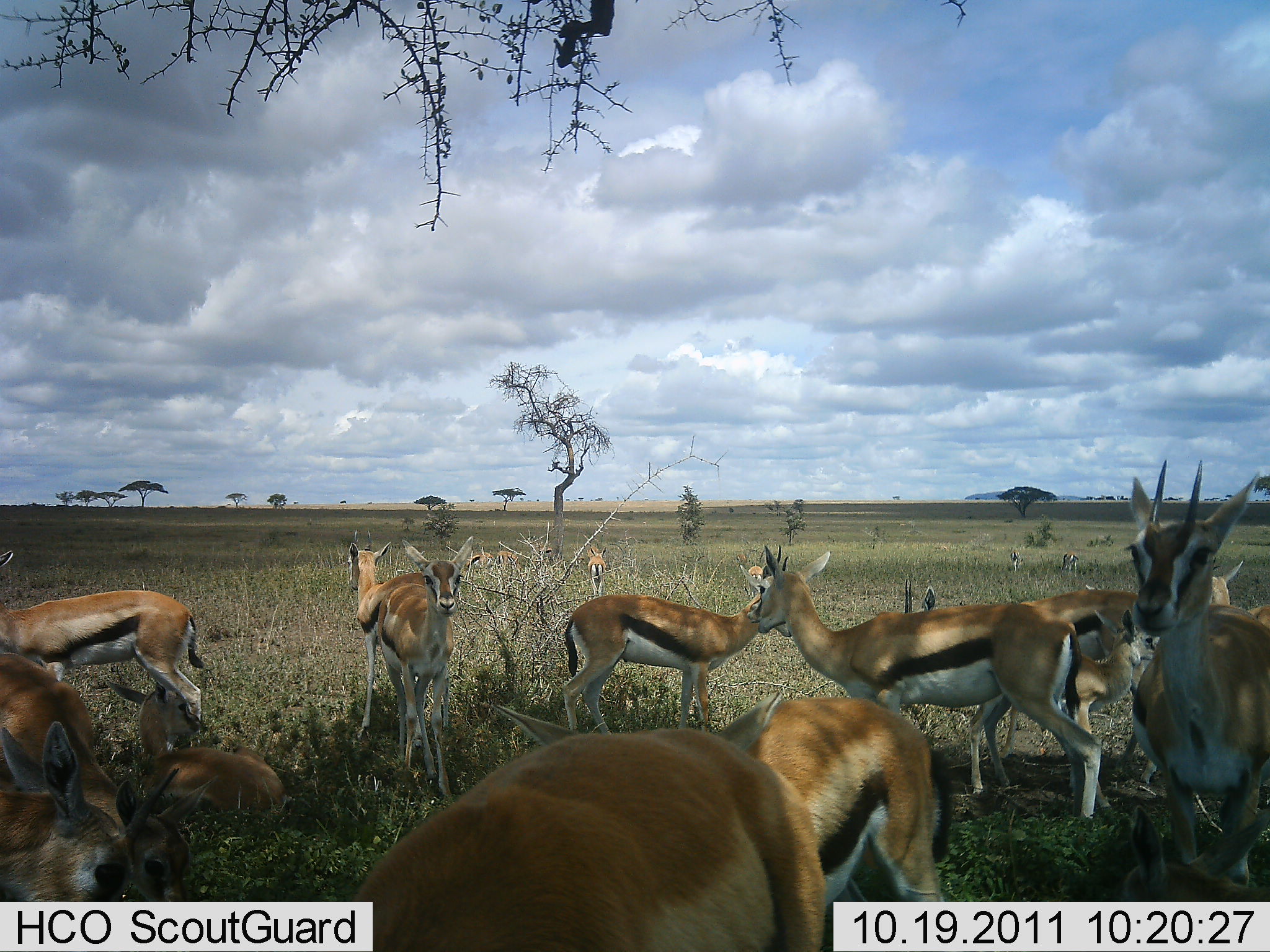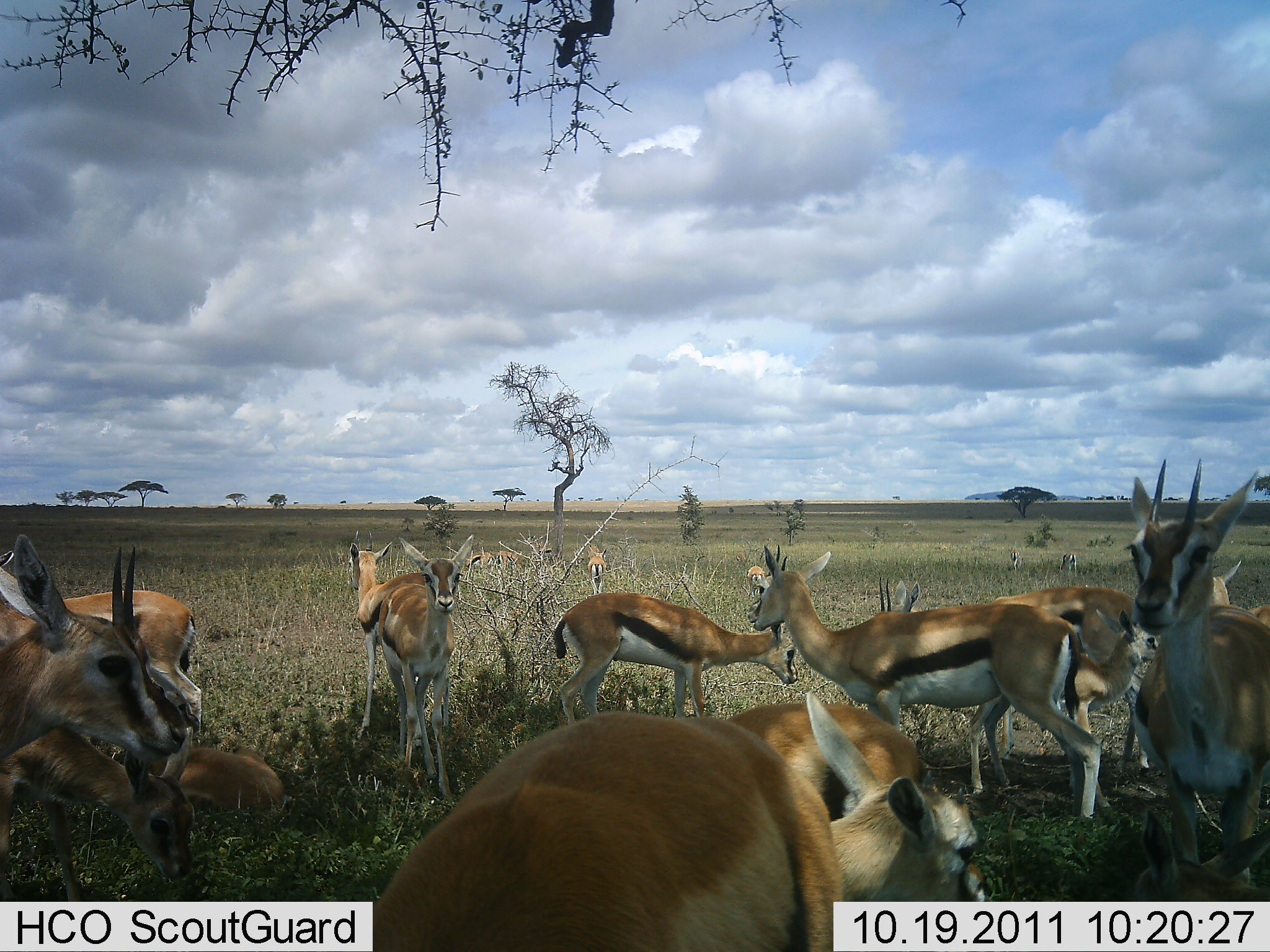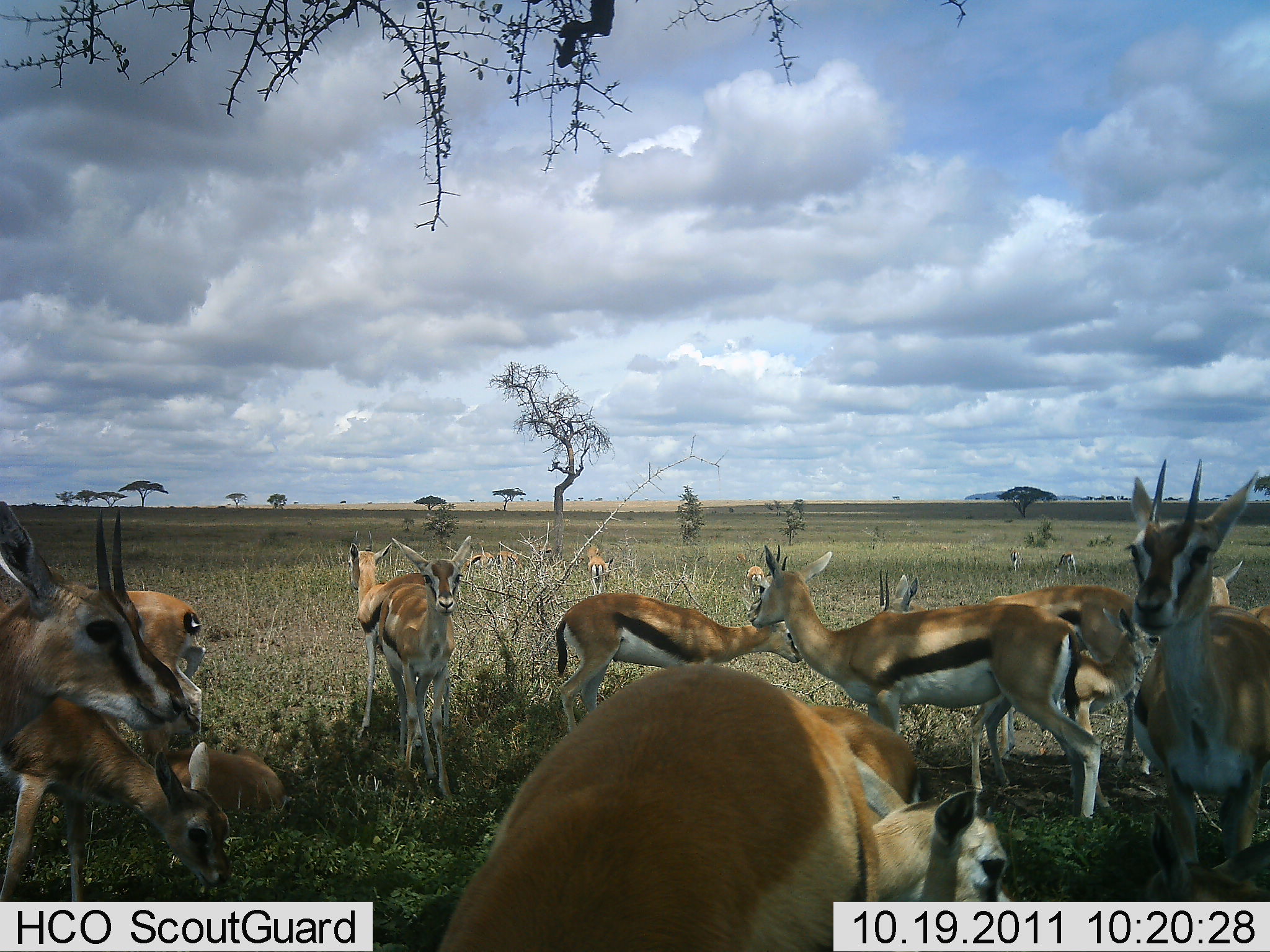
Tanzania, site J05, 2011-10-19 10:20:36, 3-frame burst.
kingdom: Animalia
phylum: Chordata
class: Mammalia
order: Artiodactyla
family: Bovidae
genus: Eudorcas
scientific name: Eudorcas thomsonii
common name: thomson's gazelle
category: gazellethomsons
Gazellethomsons (thomson's gazelle) (Eudorcas thomsonii), count 11-50. Behavior (volunteer vote fractions): standing 64%, resting 73%, moving 36%, interacting 18%. Young present (vote fraction): 9%. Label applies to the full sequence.